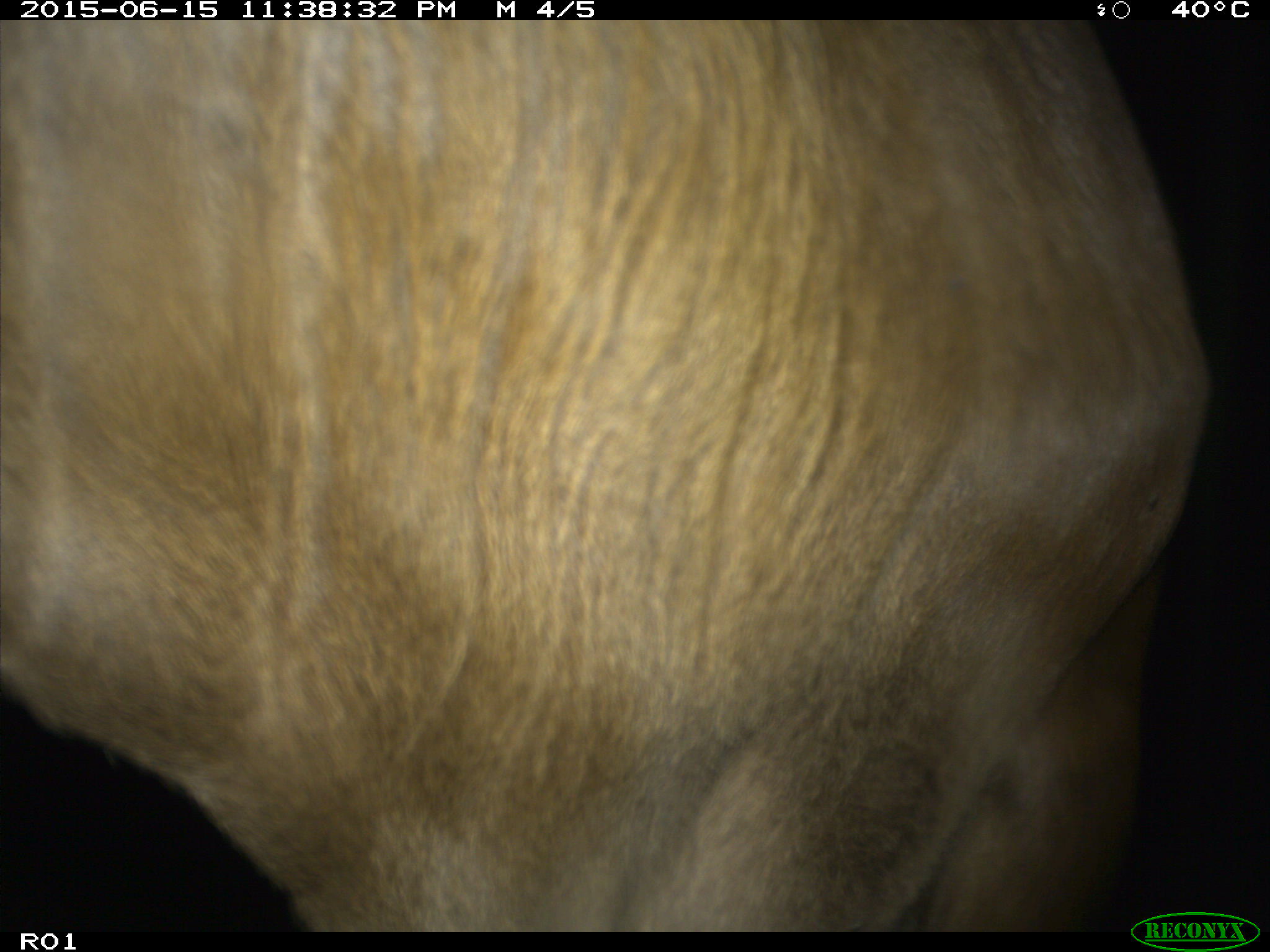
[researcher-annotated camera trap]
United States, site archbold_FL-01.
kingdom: Animalia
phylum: Chordata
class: Mammalia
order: Artiodactyla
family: Bovidae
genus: Bos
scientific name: Bos taurus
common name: domestic cow